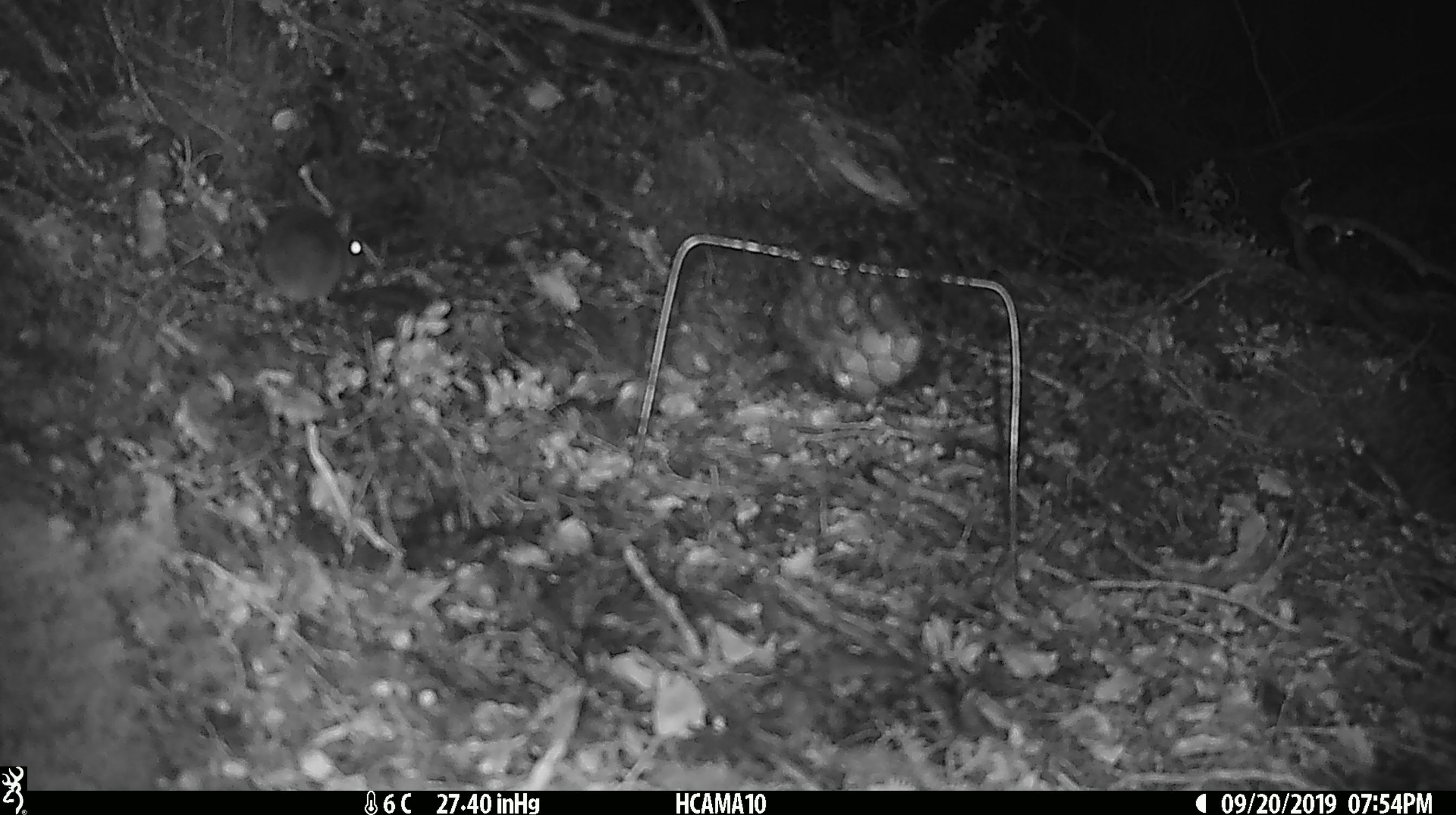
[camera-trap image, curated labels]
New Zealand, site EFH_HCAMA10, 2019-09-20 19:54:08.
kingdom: Animalia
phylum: Chordata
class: Mammalia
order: Rodentia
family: Muridae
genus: Mus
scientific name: Mus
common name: mouse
Mouse (Mus).